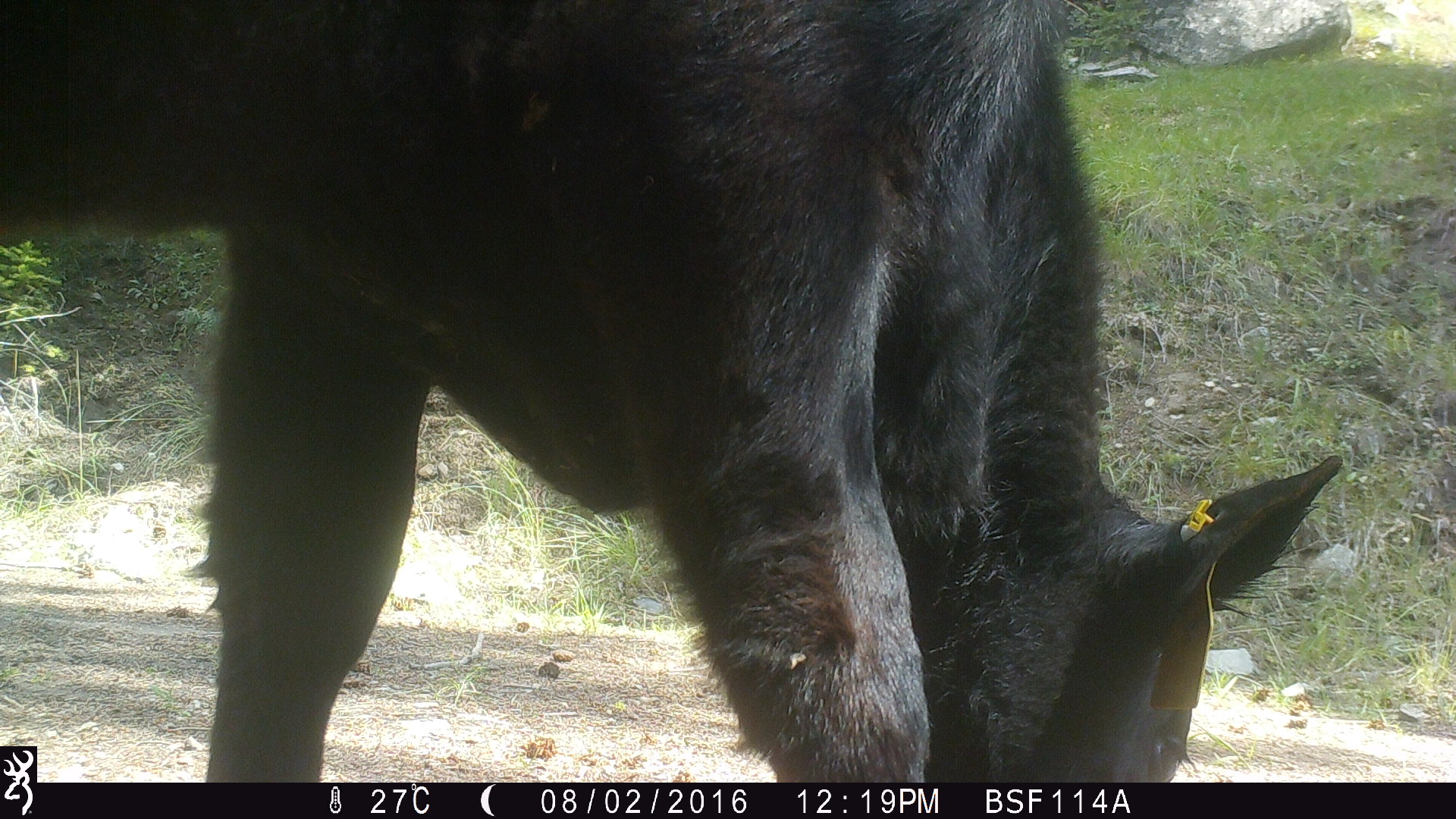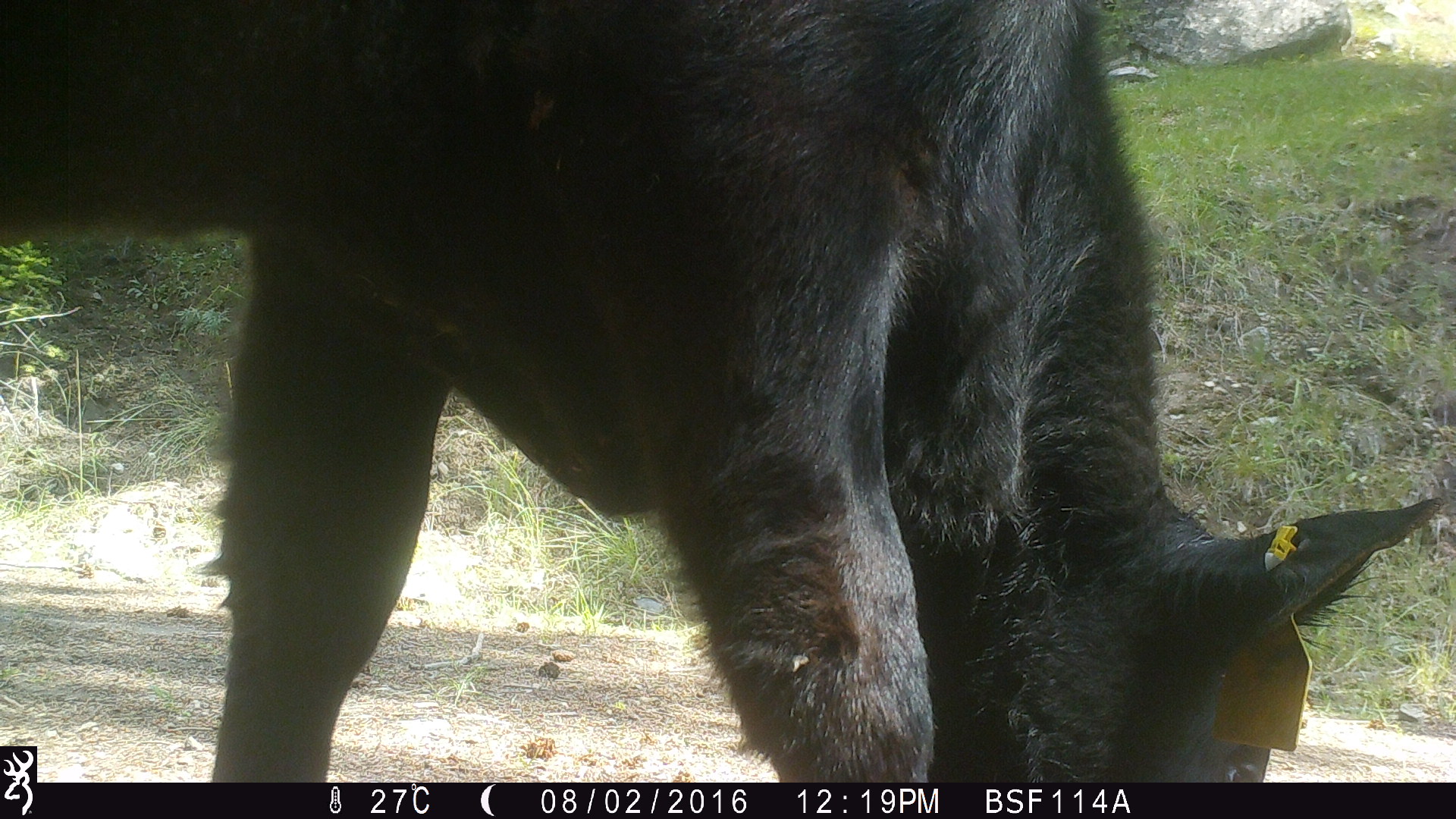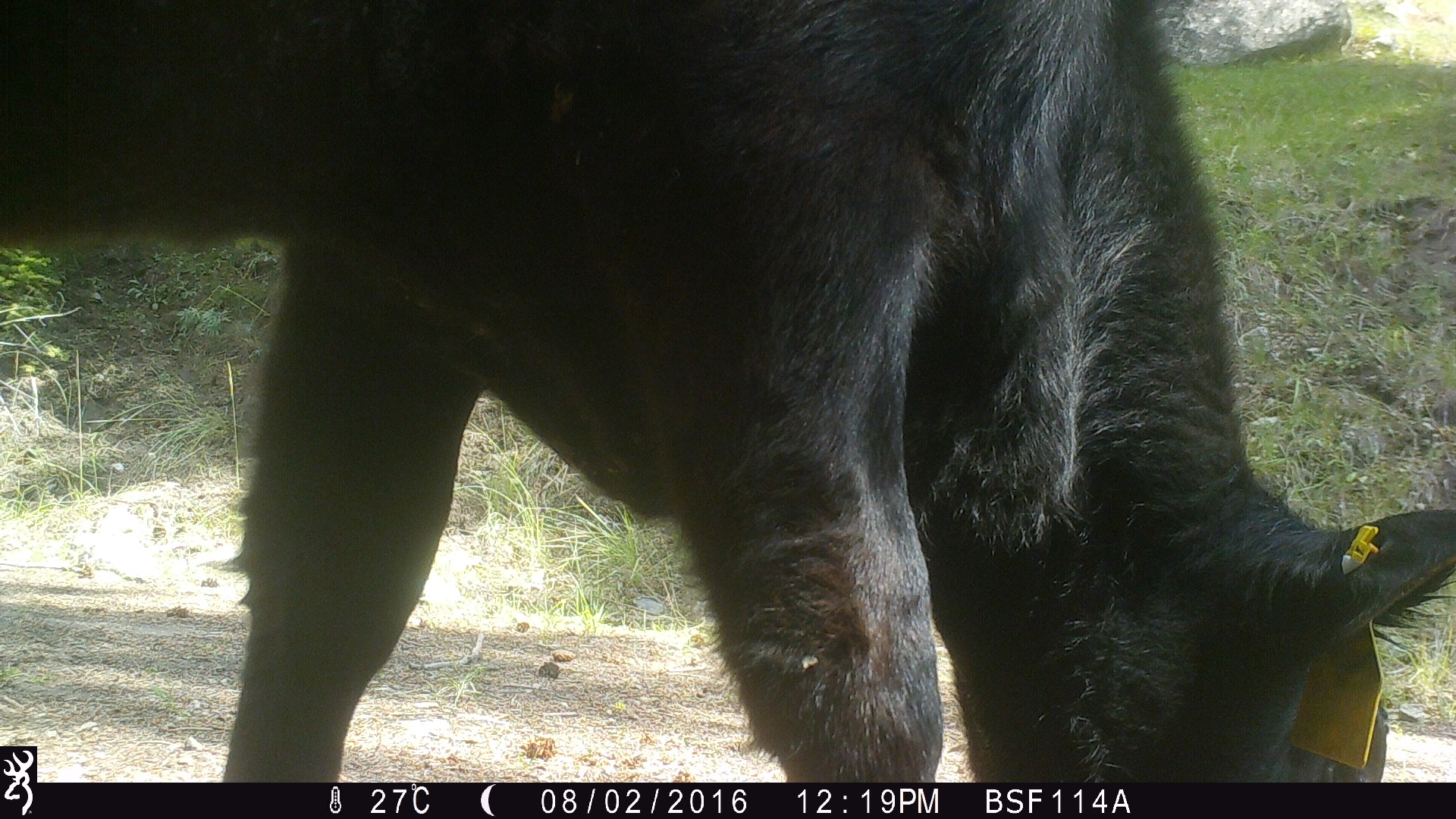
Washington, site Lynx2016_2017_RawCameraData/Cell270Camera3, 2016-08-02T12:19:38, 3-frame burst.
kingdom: Animalia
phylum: Chordata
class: Mammalia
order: Artiodactyla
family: Bovidae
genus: Bos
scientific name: Bos taurus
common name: domestic cattle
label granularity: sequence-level